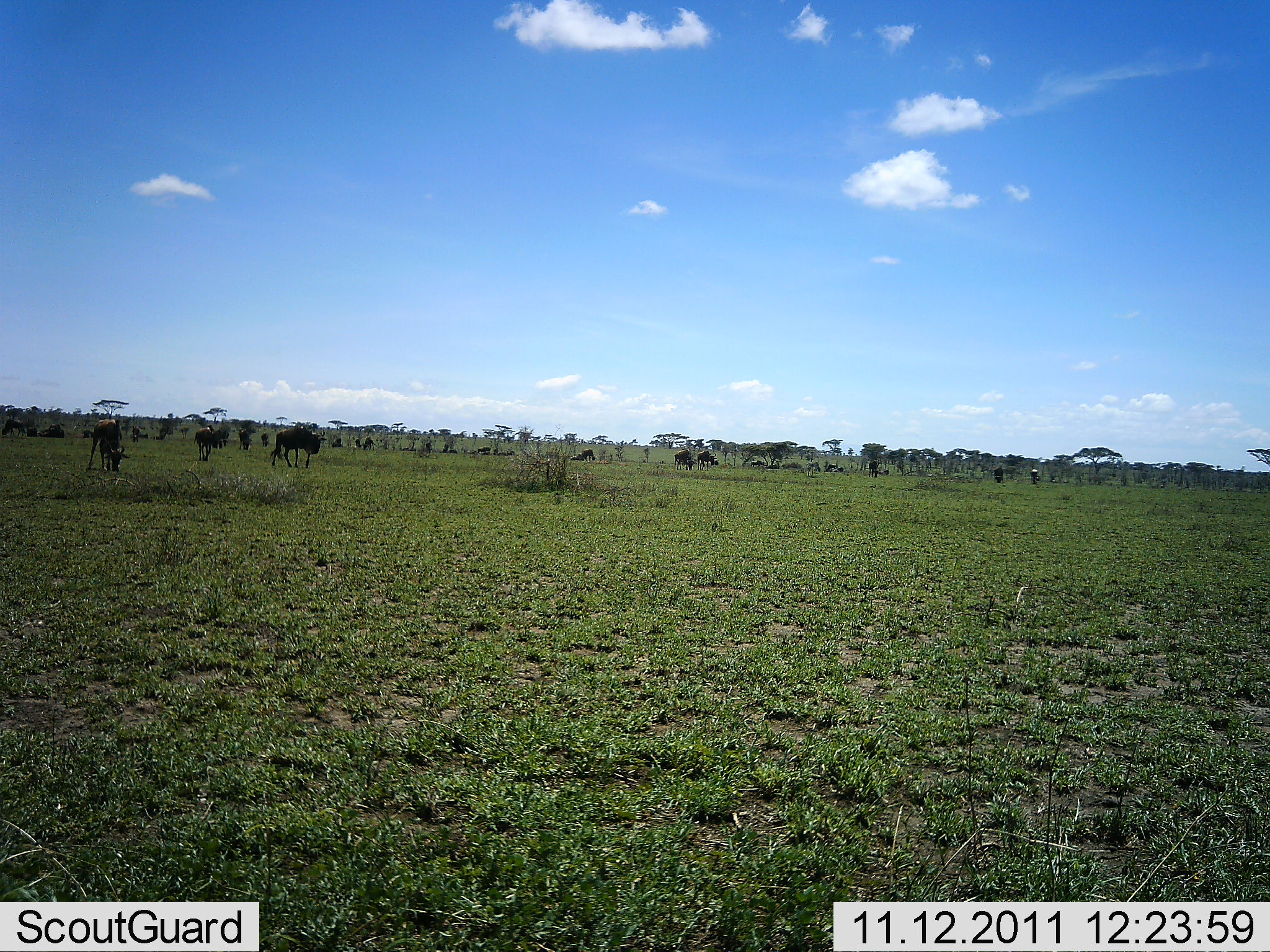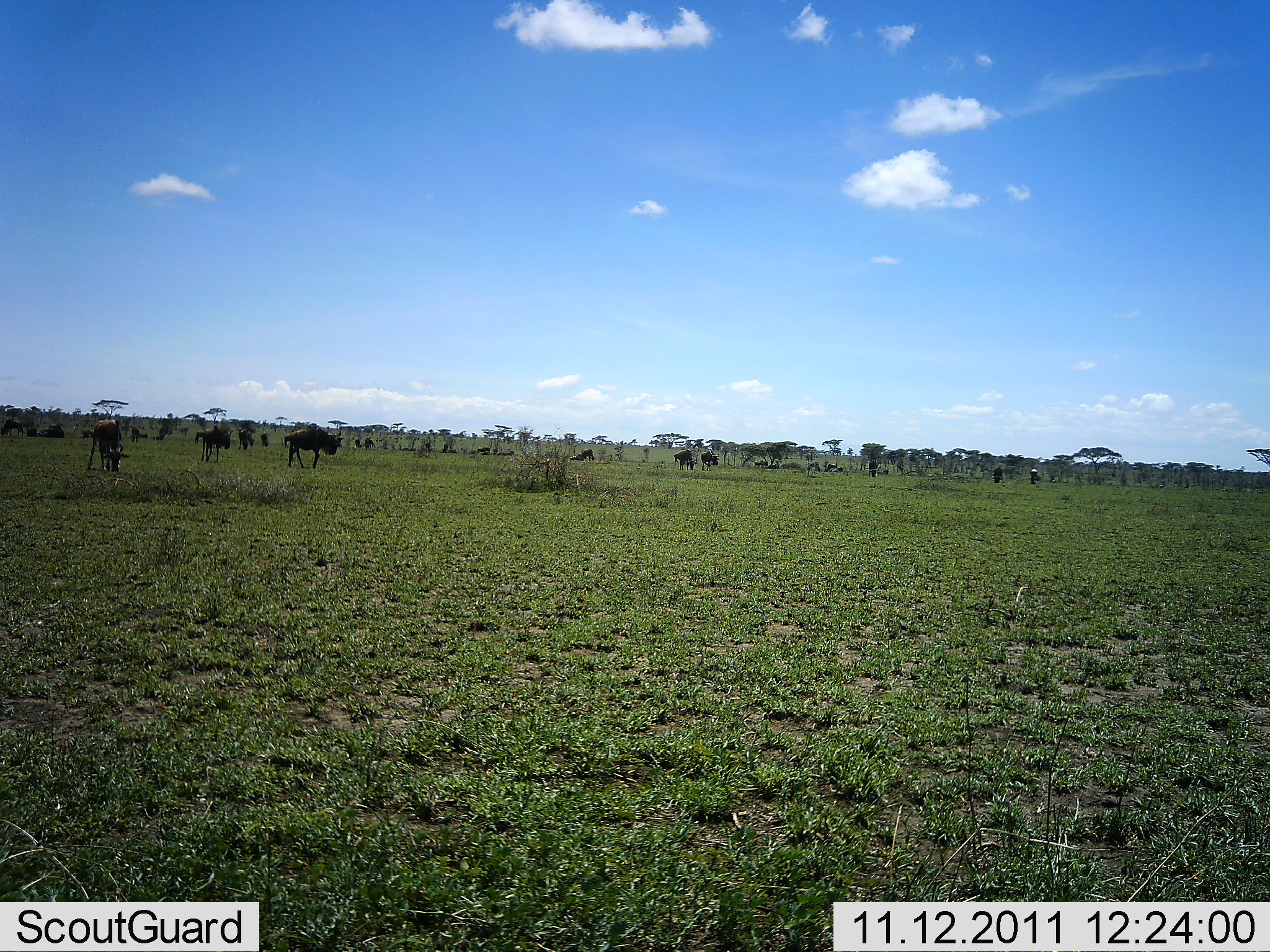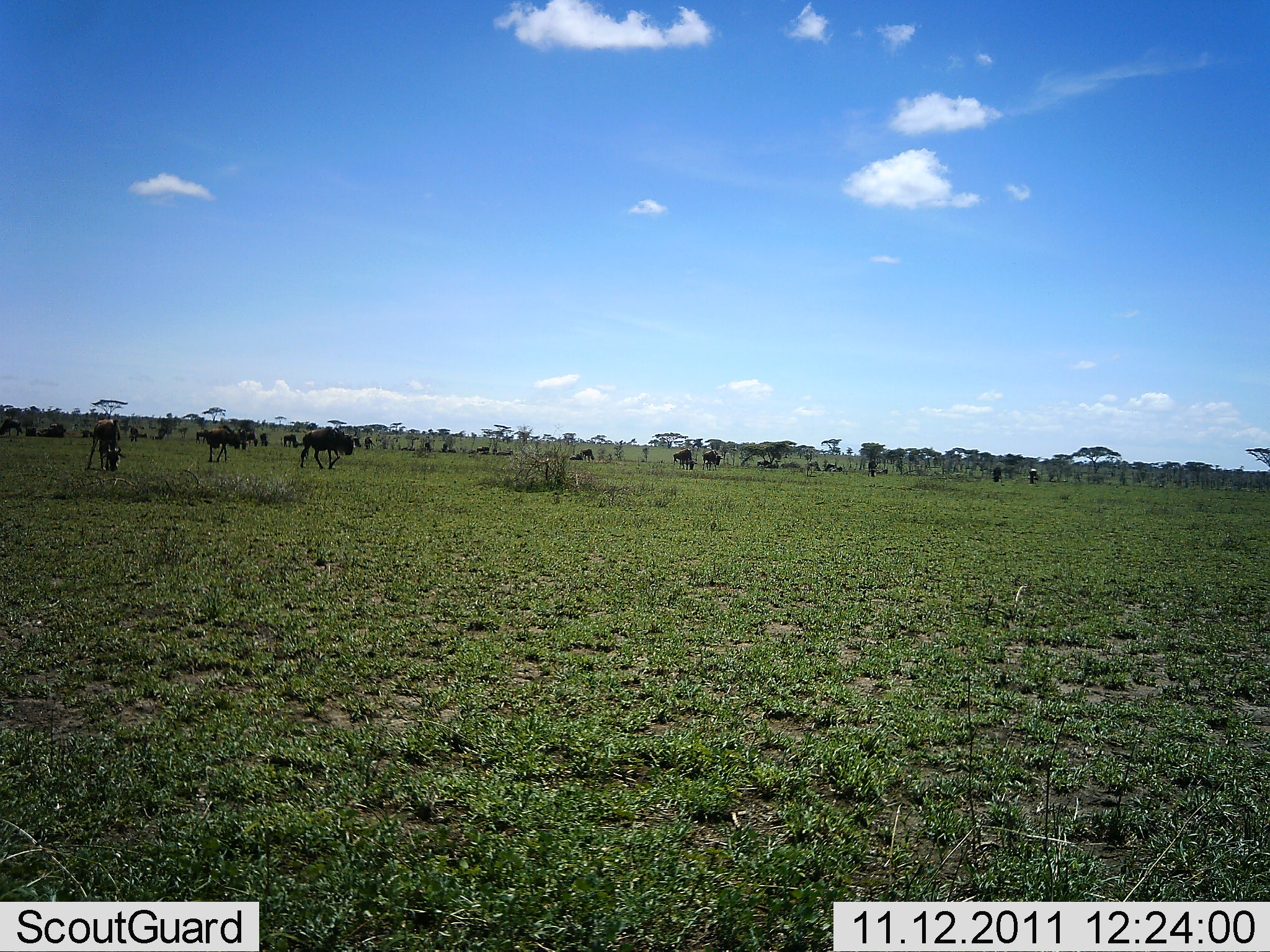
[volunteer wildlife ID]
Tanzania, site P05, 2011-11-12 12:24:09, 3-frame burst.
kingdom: Animalia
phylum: Chordata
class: Mammalia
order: Artiodactyla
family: Bovidae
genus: Connochaetes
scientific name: Connochaetes taurinus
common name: blue wildebeest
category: wildebeest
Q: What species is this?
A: Wildebeest (blue wildebeest) (Connochaetes taurinus).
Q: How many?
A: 11-50.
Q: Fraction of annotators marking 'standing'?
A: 50%.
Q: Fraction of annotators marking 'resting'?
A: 10%.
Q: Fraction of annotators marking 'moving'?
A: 90%.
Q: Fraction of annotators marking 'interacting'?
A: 10%.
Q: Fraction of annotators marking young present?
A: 10%.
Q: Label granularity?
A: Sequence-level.